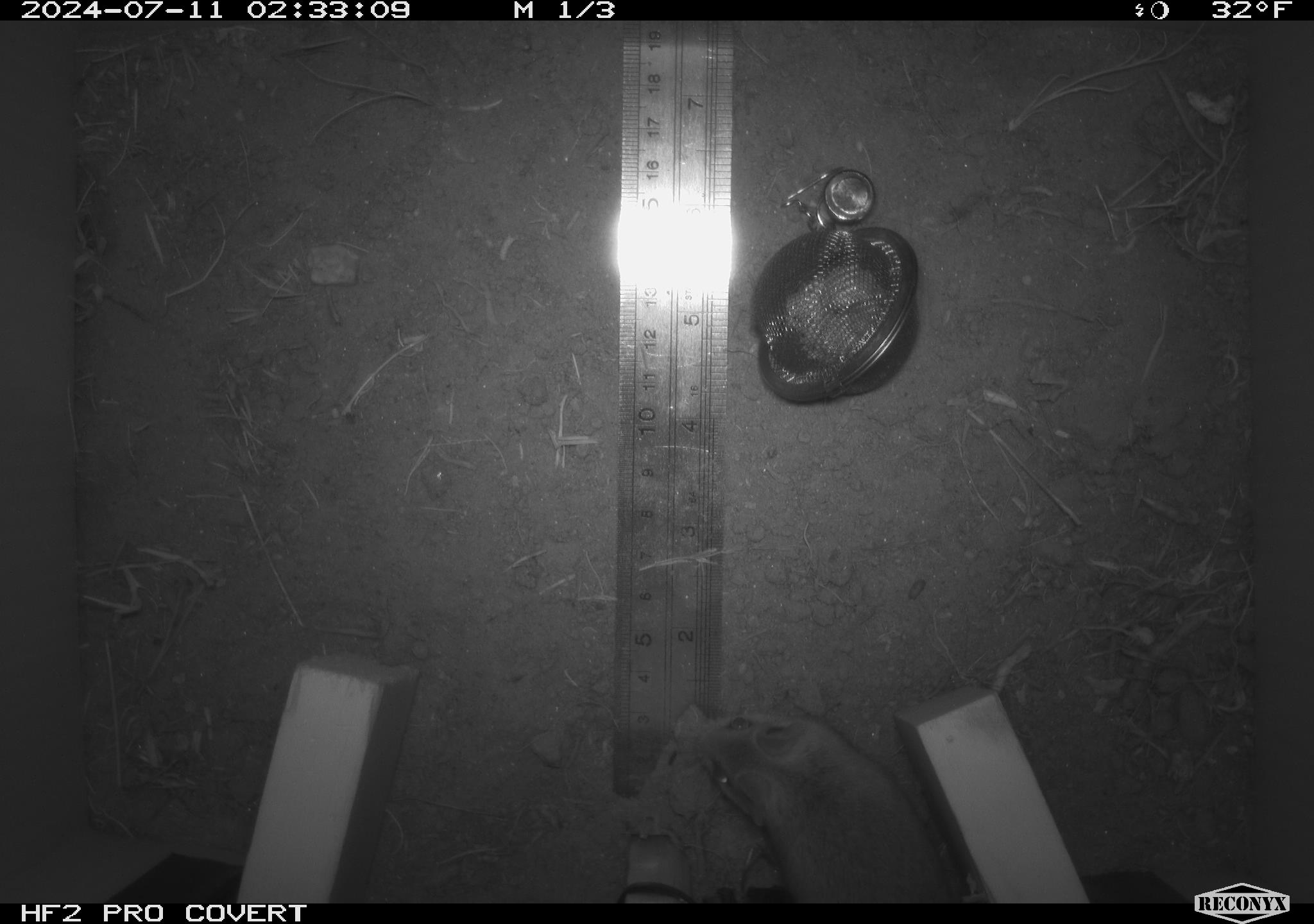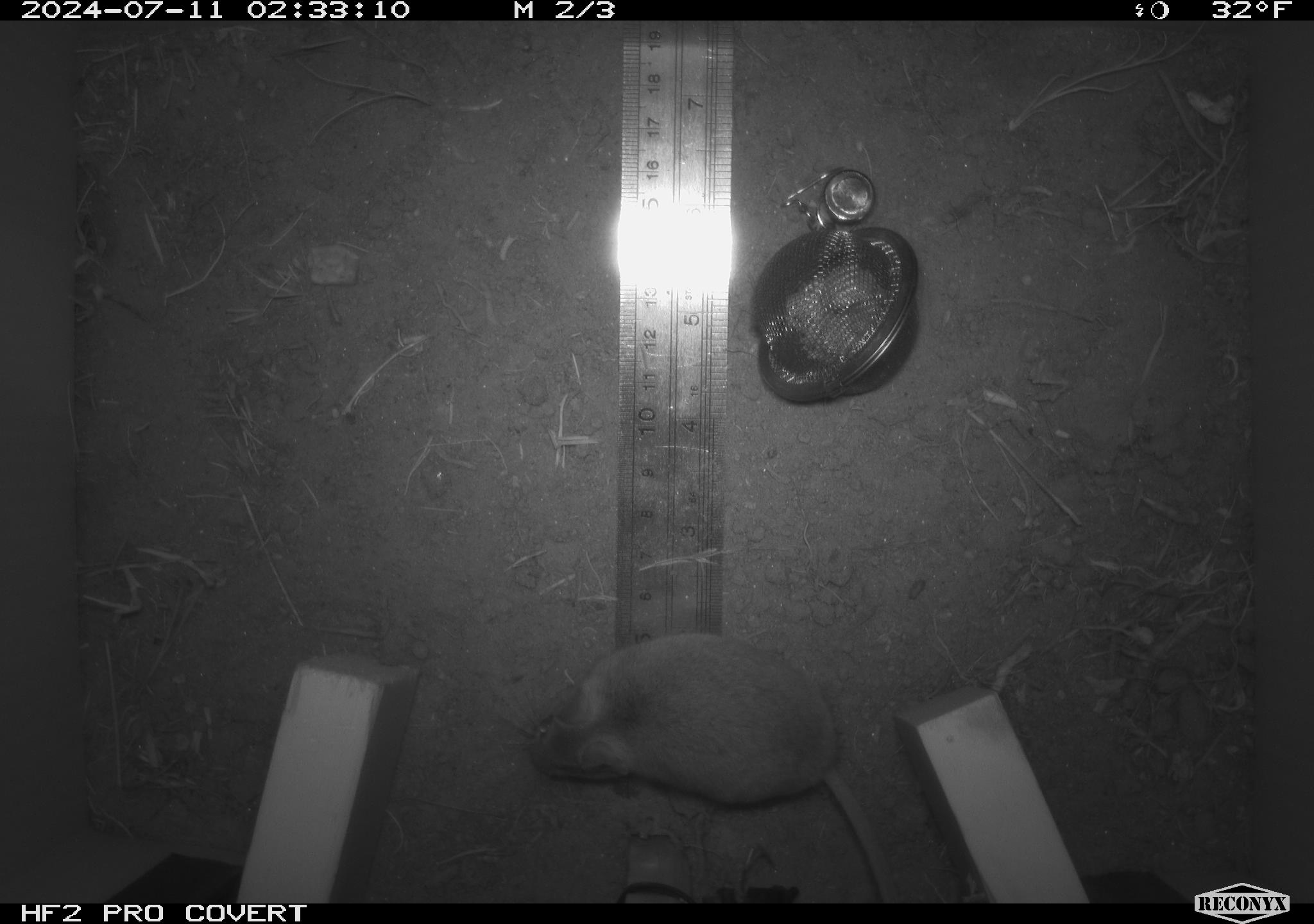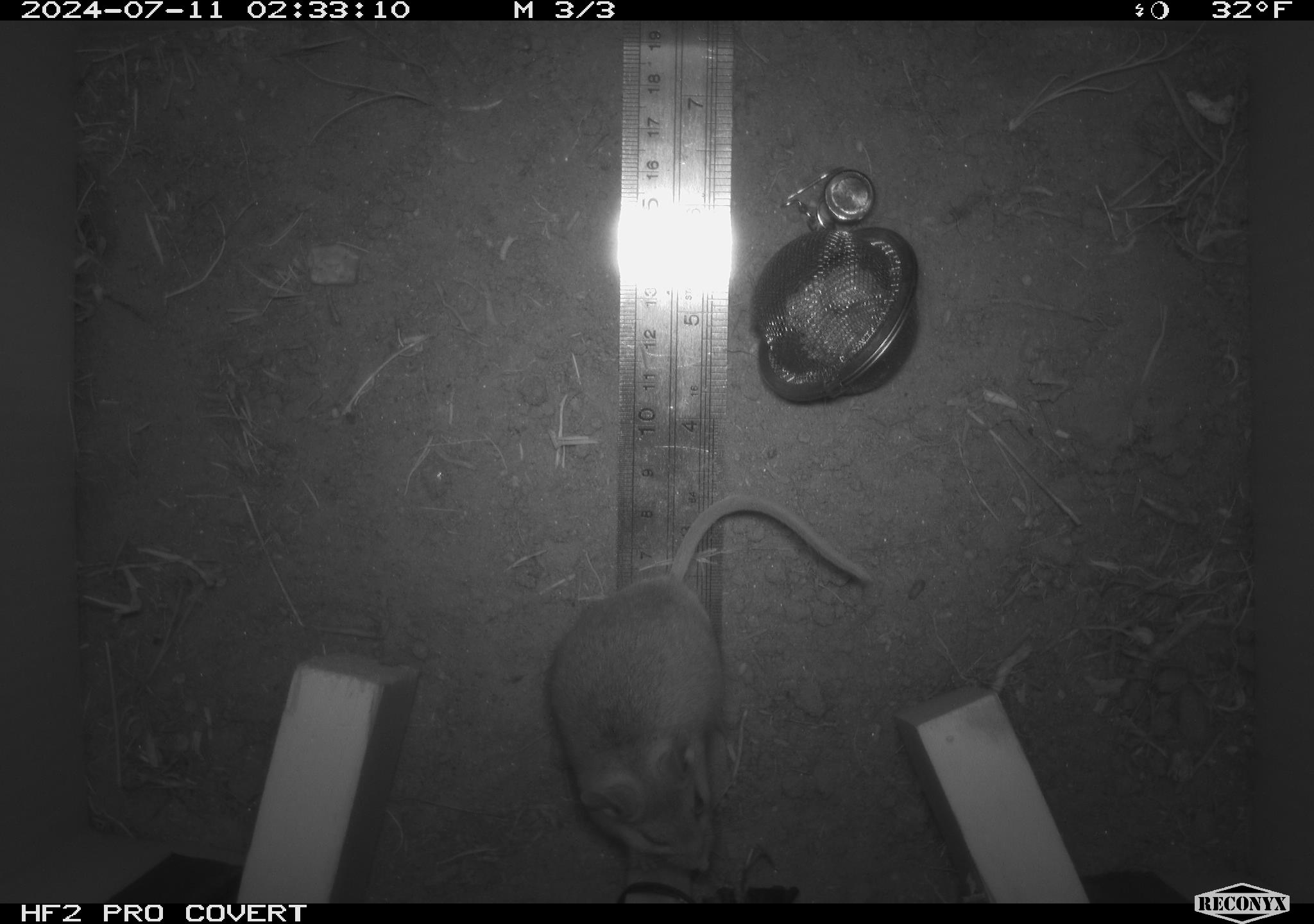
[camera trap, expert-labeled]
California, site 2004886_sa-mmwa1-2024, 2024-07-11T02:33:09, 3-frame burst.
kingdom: Animalia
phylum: Chordata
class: Mammalia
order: Rodentia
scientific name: Rodentia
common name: mouse species